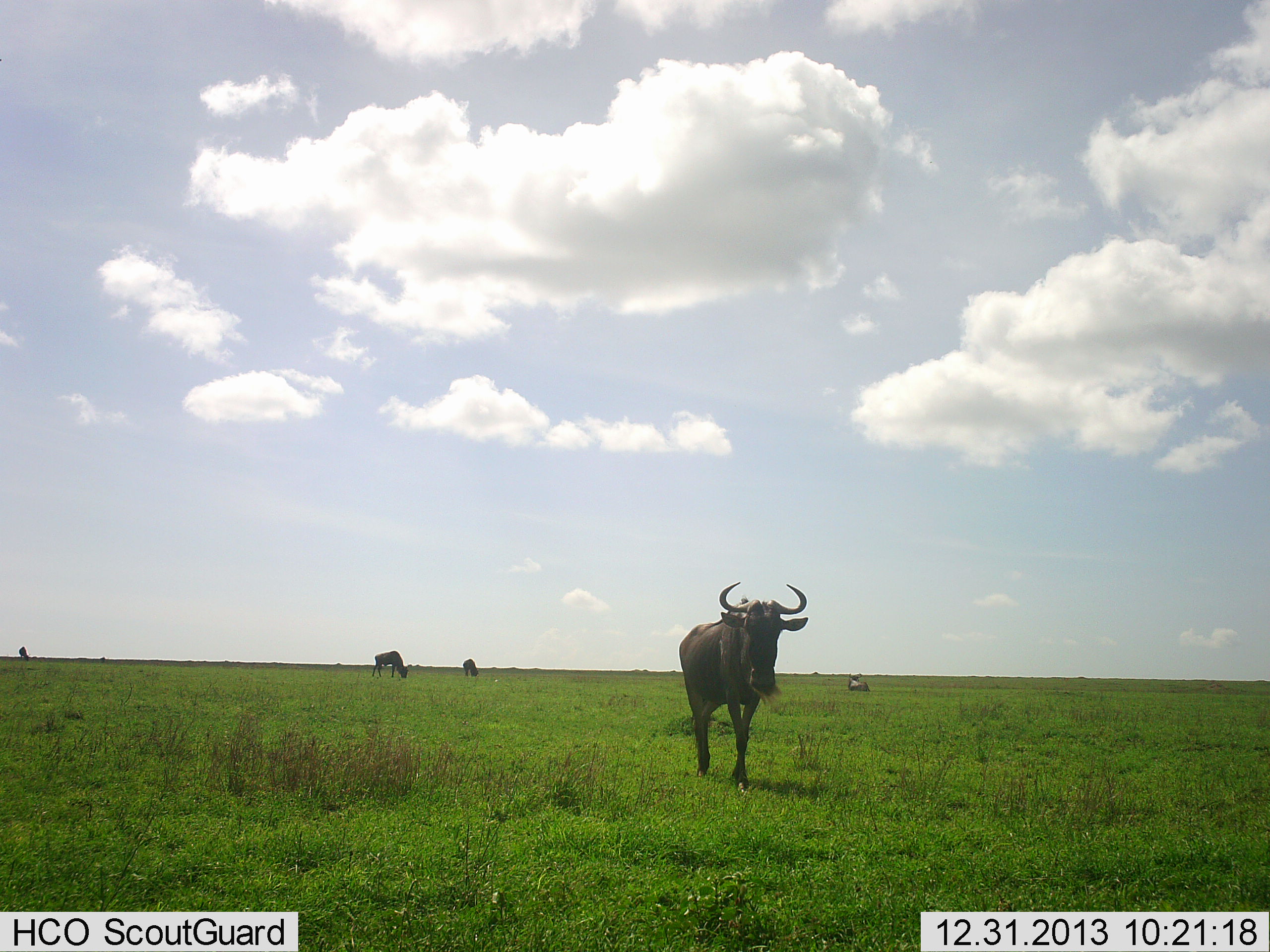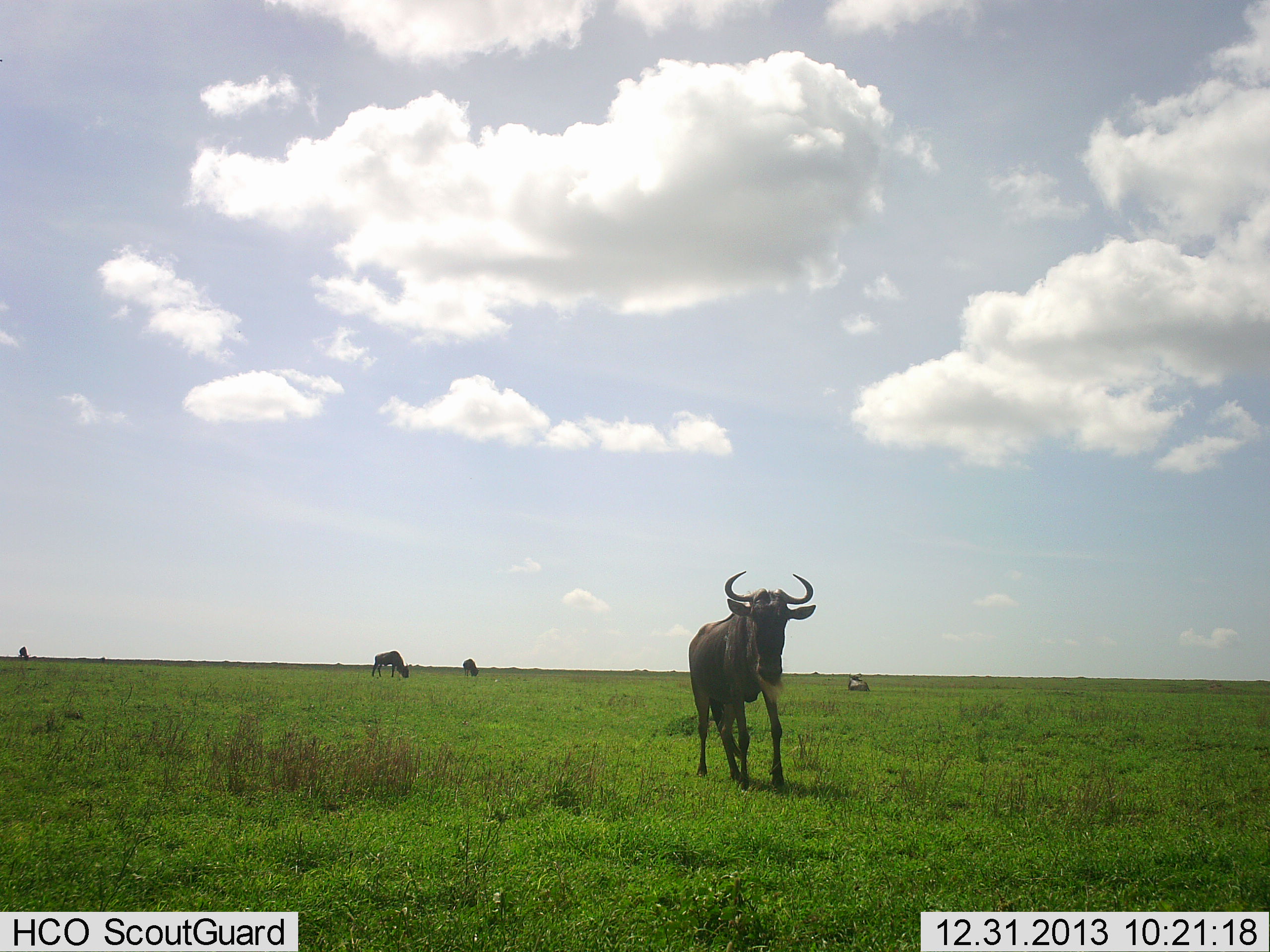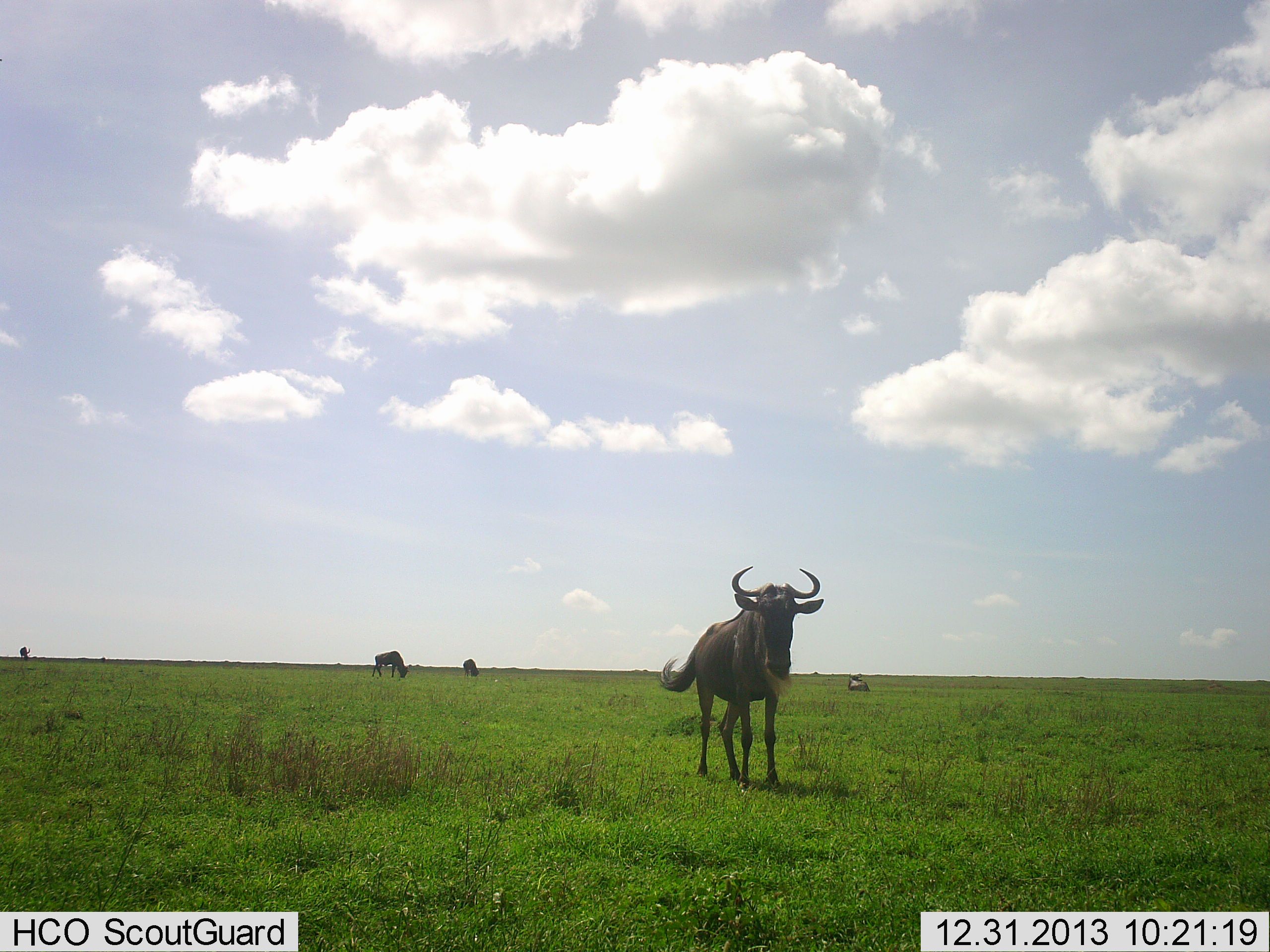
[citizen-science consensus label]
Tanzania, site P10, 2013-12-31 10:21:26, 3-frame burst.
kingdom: Animalia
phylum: Chordata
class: Mammalia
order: Artiodactyla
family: Bovidae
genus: Connochaetes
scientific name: Connochaetes taurinus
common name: blue wildebeest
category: wildebeest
Wildebeest (blue wildebeest) (Connochaetes taurinus), count 4. Behavior (volunteer vote fractions): standing 50%, resting 30%, moving 40%, interacting 0%. Young present (vote fraction): 0%. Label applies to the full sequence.